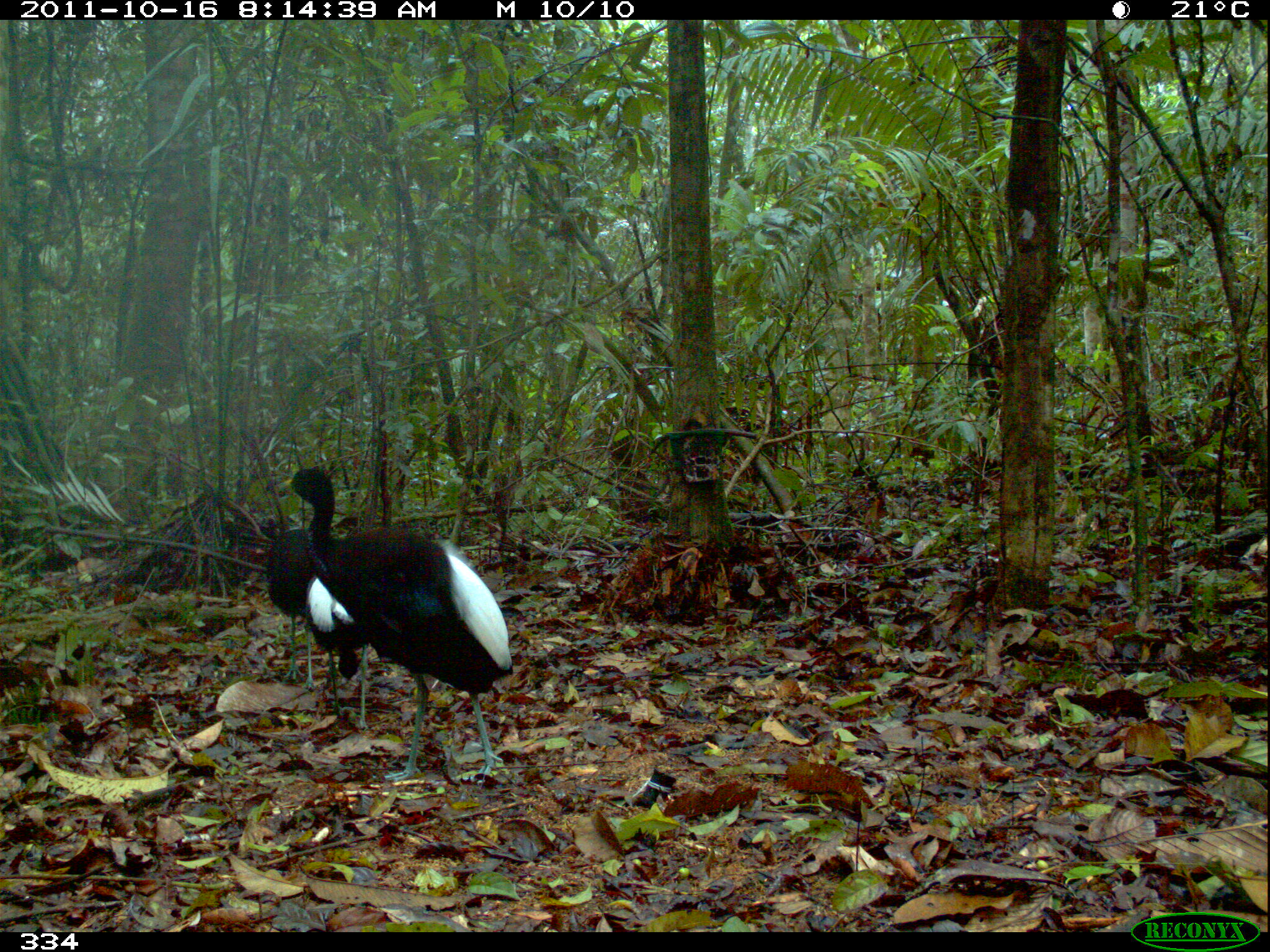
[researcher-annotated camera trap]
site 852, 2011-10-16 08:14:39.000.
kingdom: Animalia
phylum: Chordata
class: Aves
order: Gruiformes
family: Psophiidae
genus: Psophia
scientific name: Psophia leucoptera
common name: pale-winged trumpeter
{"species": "Psophia leucoptera (pale-winged trumpeter)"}